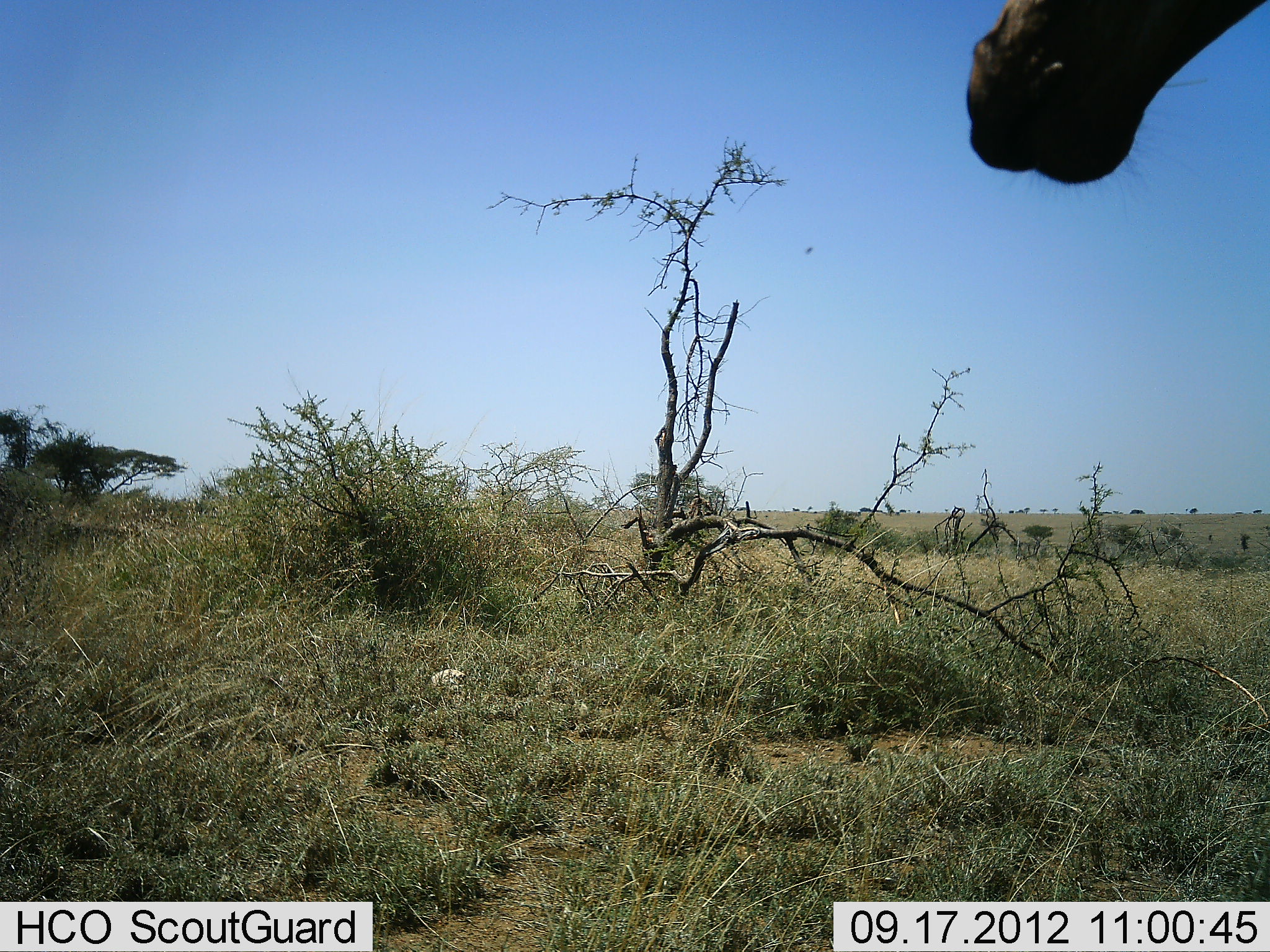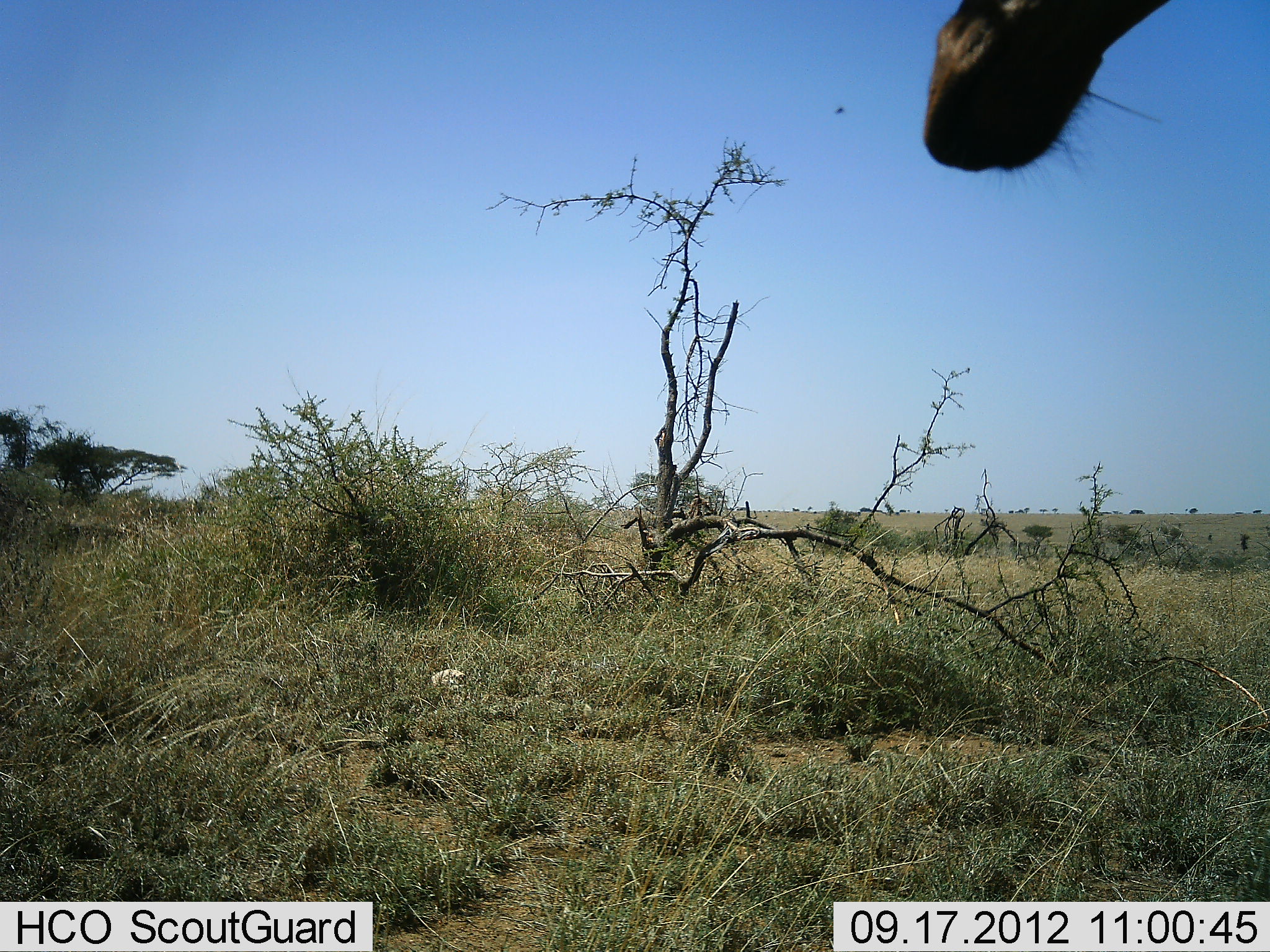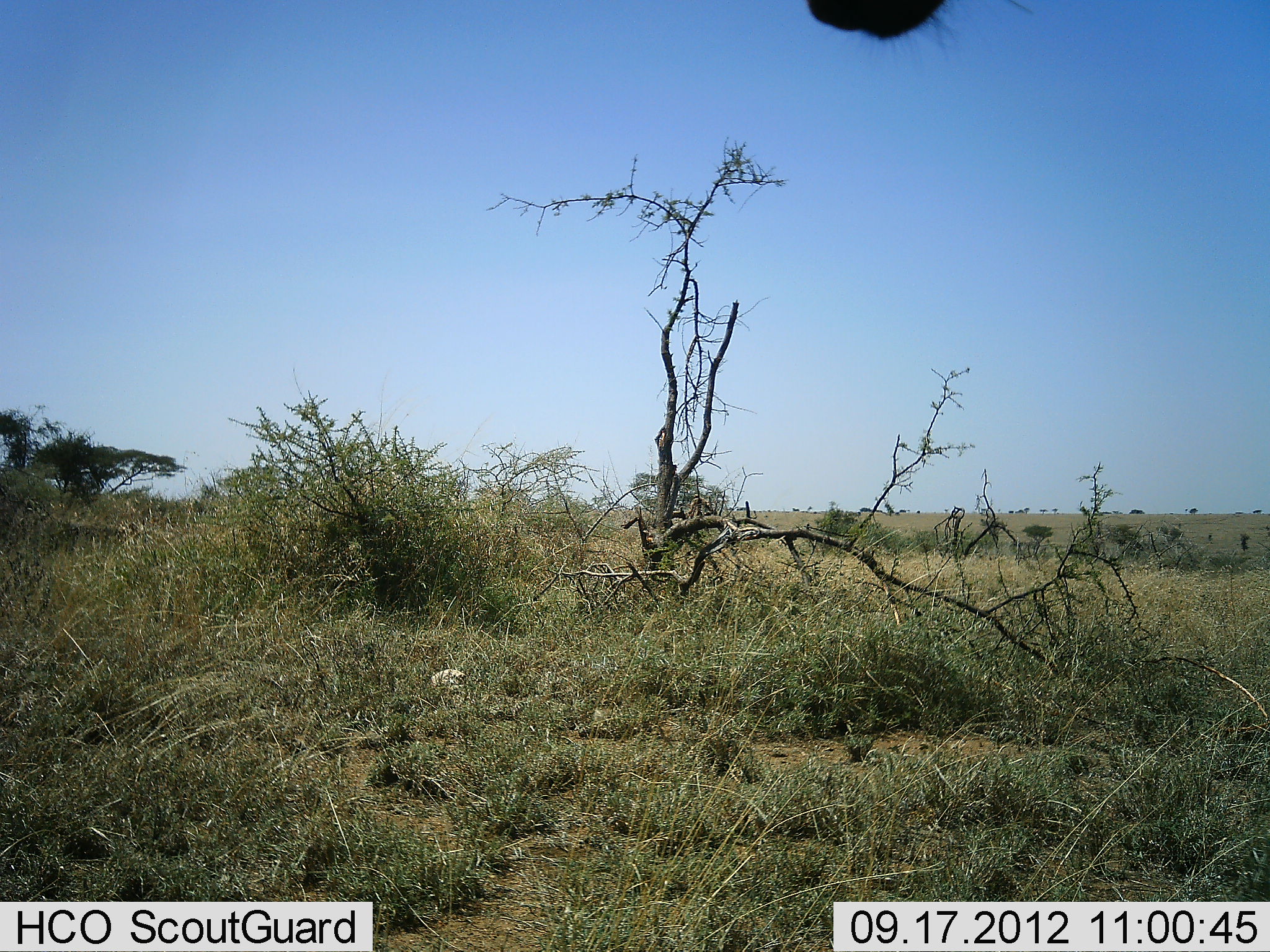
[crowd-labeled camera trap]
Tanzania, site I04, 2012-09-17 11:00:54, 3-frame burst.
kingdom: Animalia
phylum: Chordata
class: Mammalia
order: Artiodactyla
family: Giraffidae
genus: Giraffa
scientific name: Giraffa camelopardalis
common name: giraffe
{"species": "giraffe (Giraffa camelopardalis)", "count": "1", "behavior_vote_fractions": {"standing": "64%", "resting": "0%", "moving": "18%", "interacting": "0%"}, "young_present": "0%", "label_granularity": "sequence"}